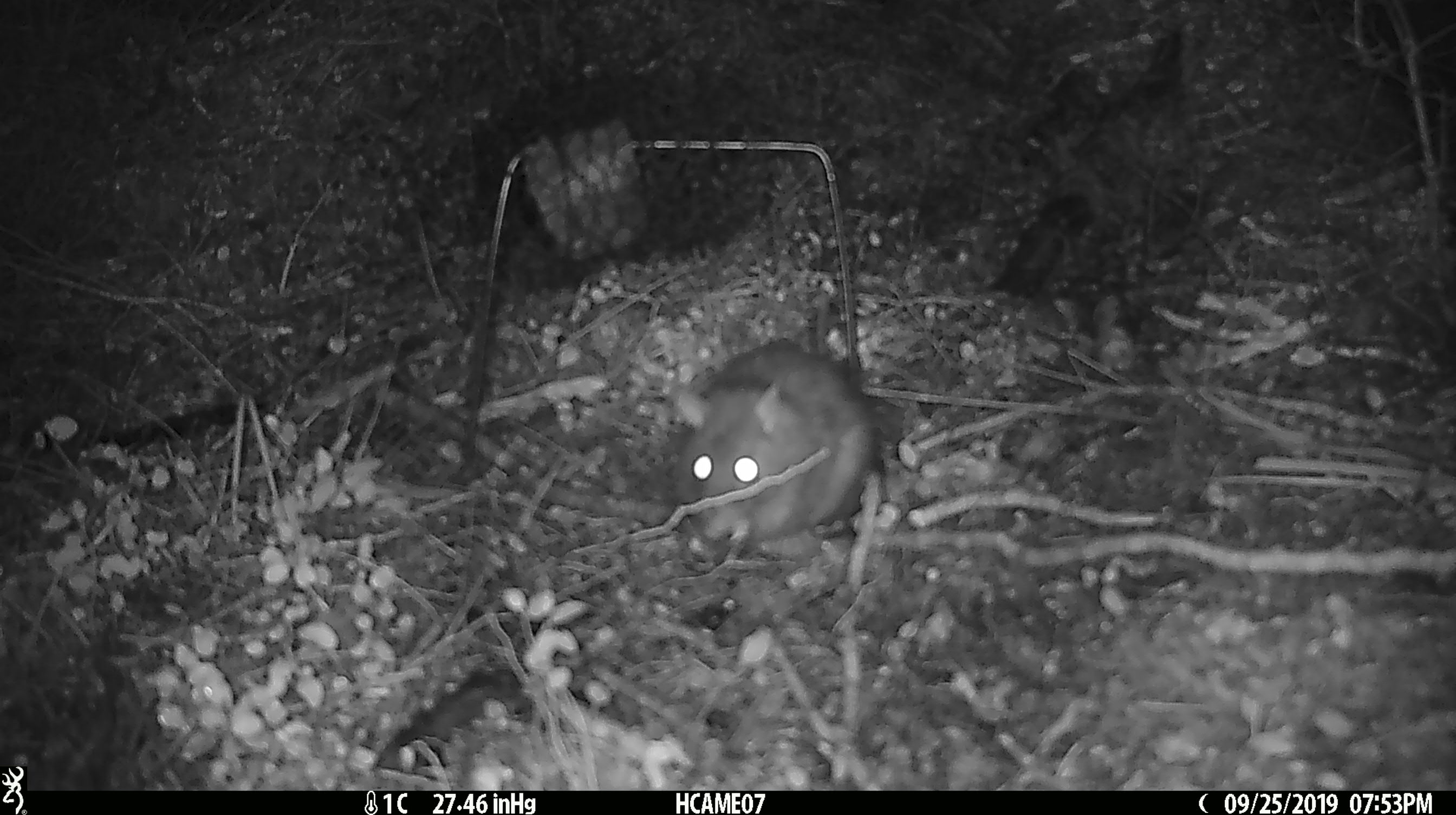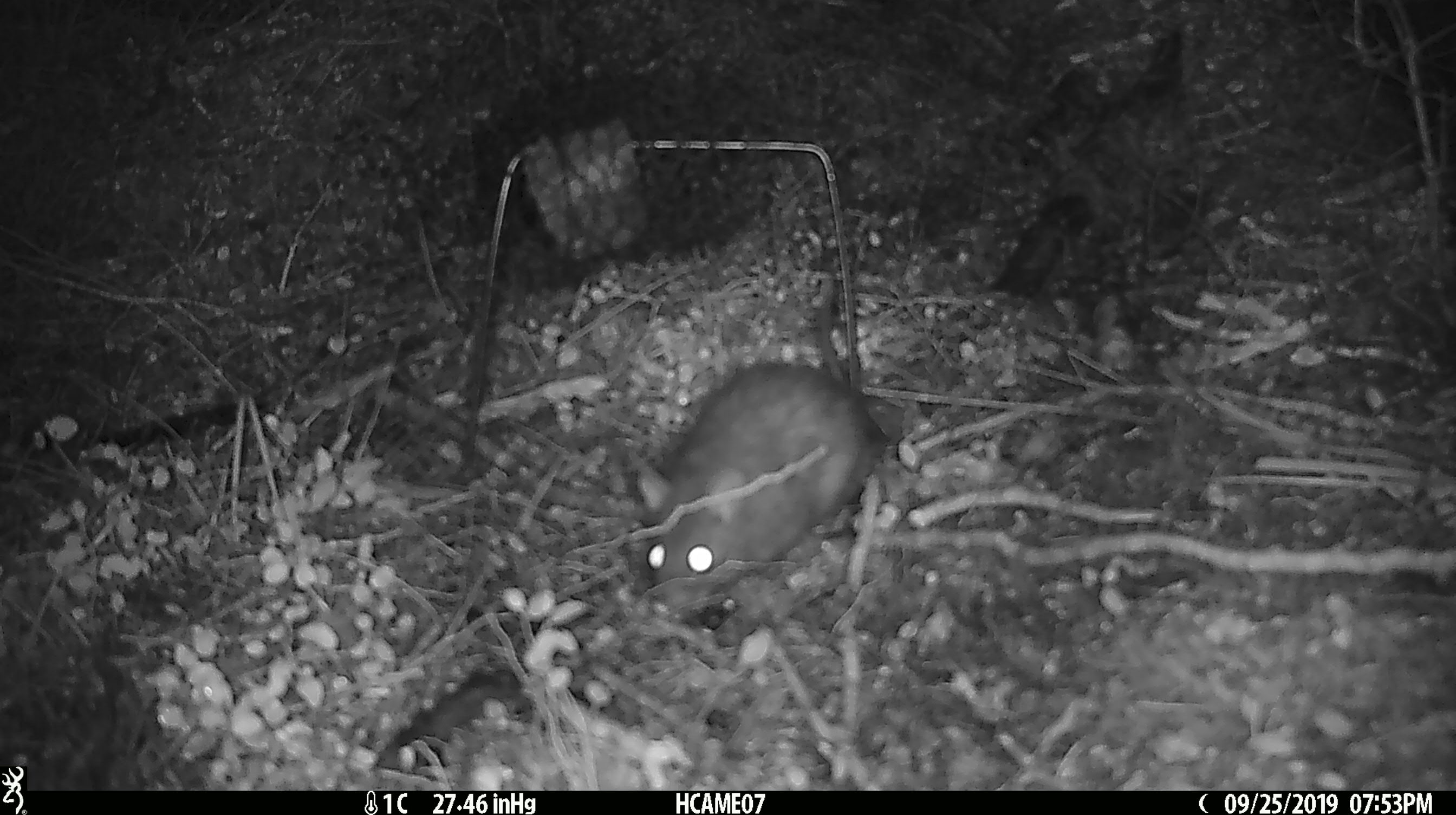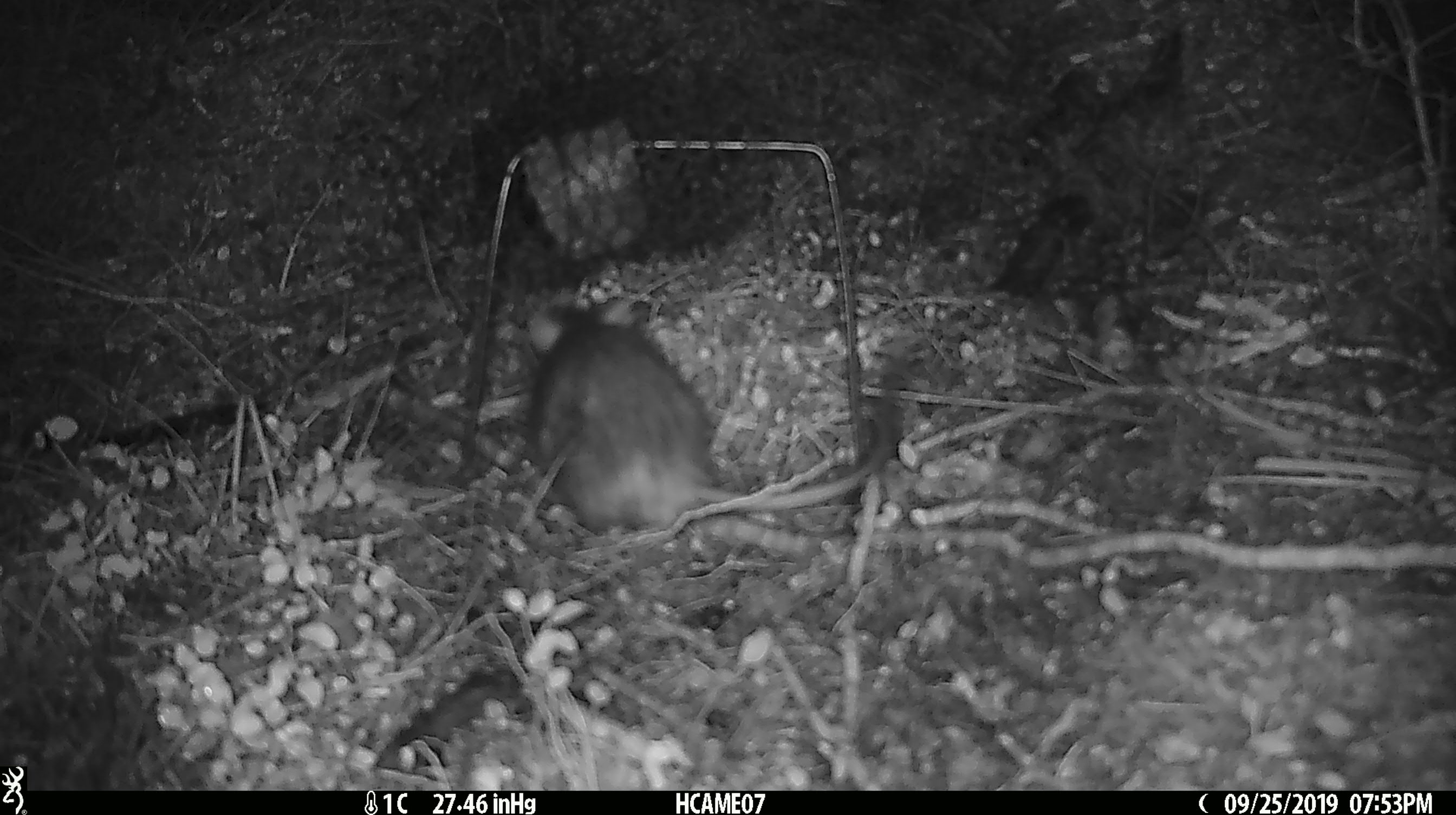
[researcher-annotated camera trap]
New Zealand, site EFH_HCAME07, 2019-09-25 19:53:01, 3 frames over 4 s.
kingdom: Animalia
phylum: Chordata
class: Mammalia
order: Rodentia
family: Muridae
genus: Rattus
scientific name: Rattus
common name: rat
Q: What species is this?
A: Rat (Rattus).